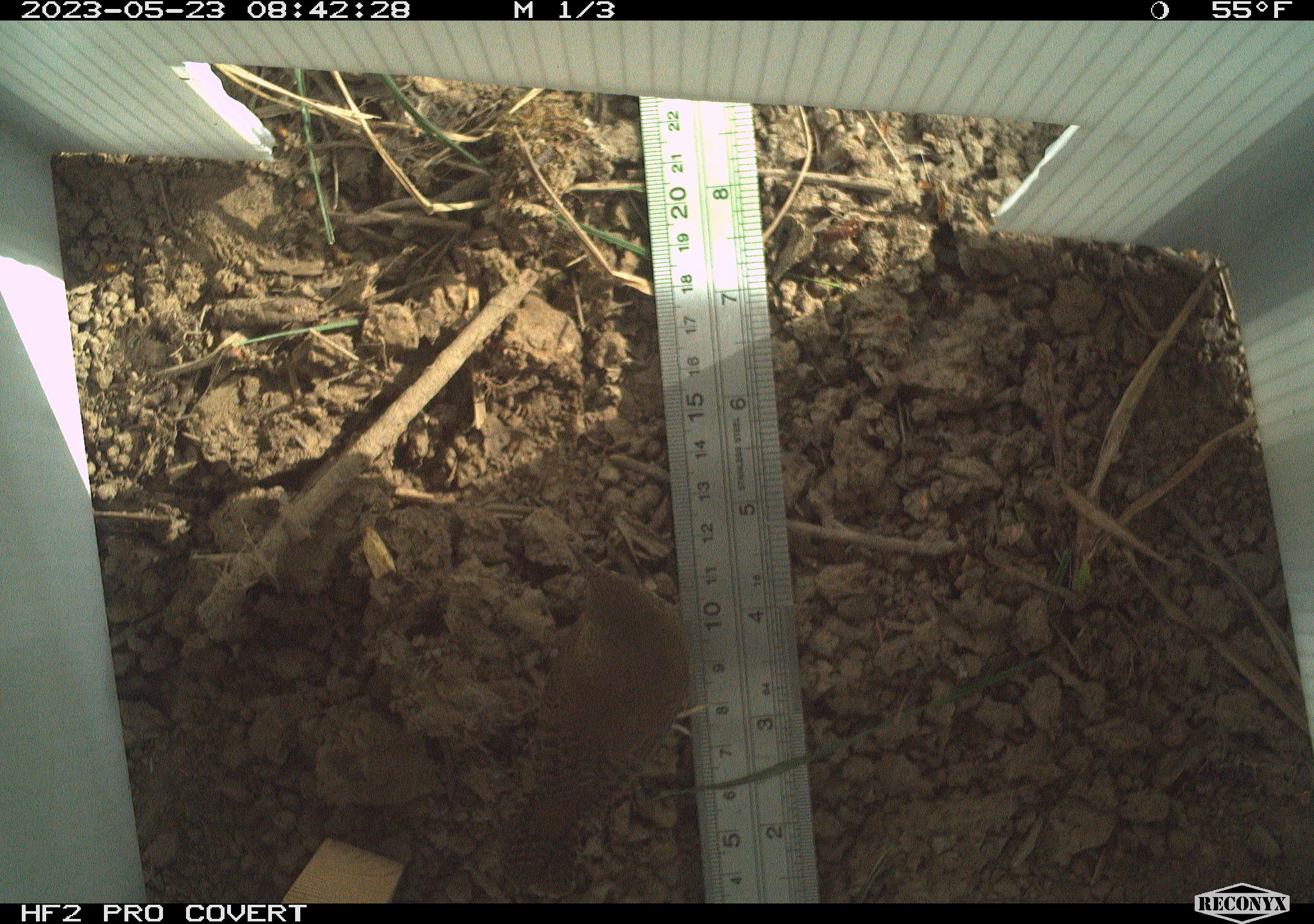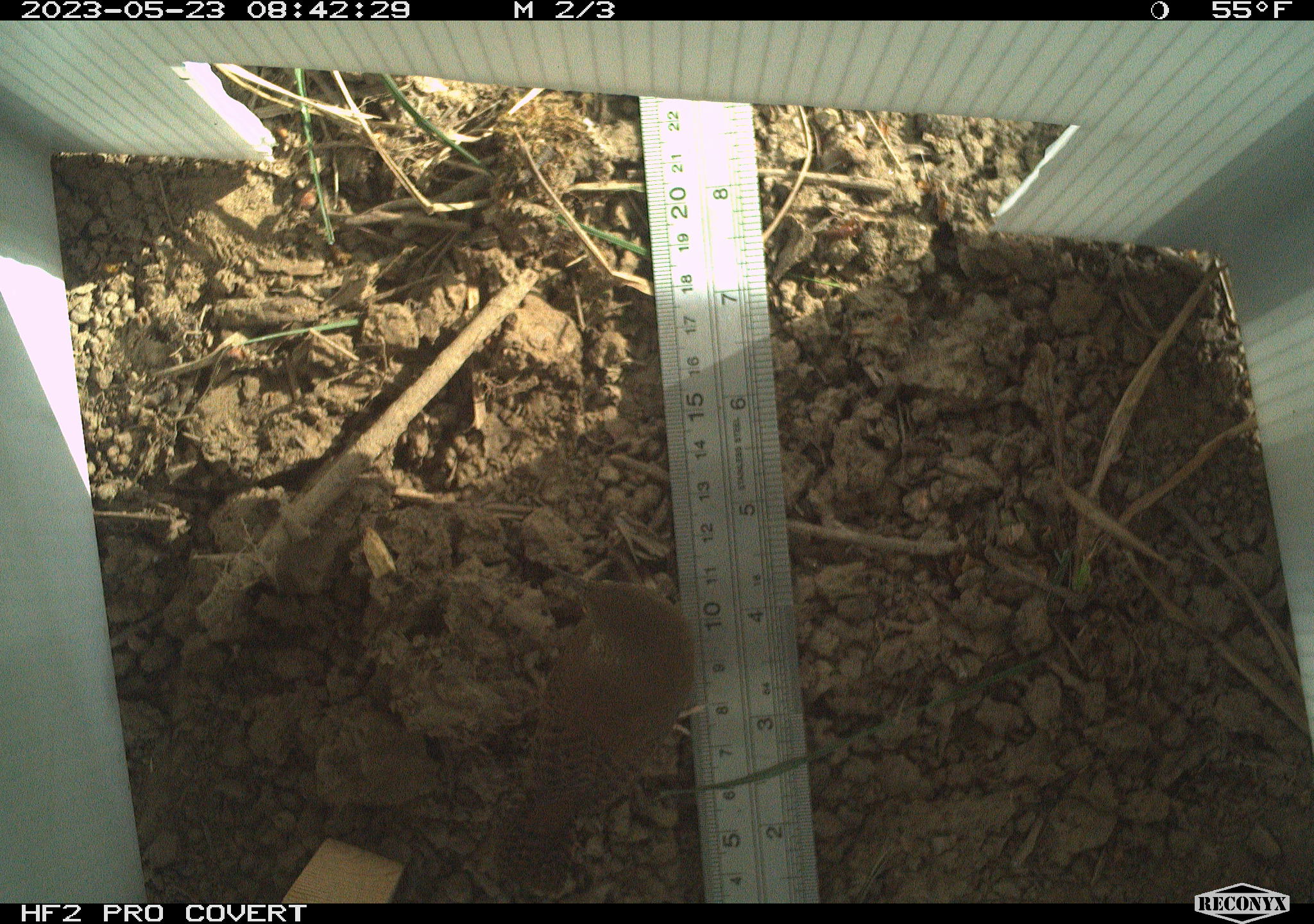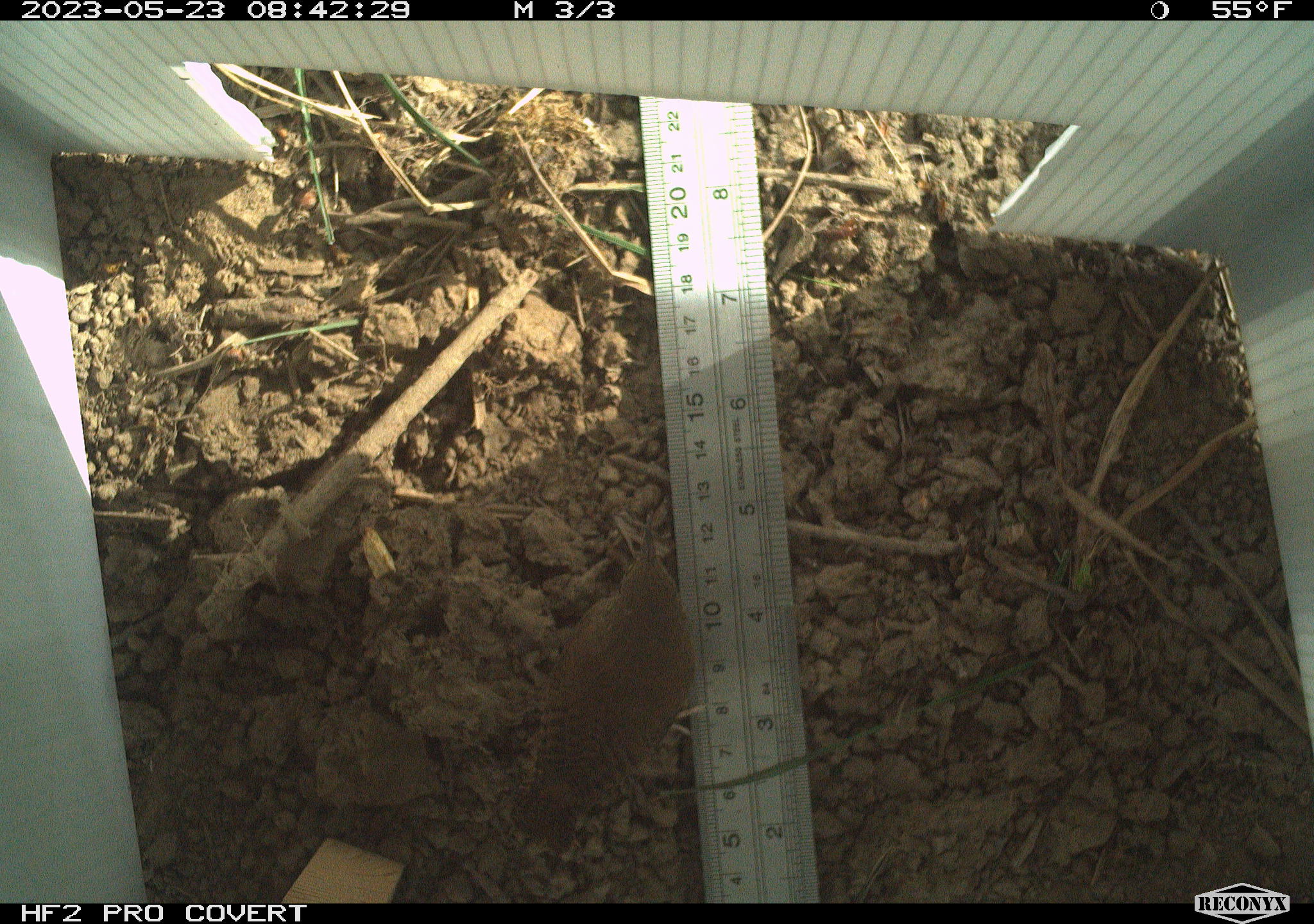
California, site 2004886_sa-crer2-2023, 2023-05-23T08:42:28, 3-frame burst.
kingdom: Animalia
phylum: Chordata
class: Aves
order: Passeriformes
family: Troglodytidae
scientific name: Troglodytidae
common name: wren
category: troglodytidae family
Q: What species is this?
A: Troglodytidae family (wren) (Troglodytidae).